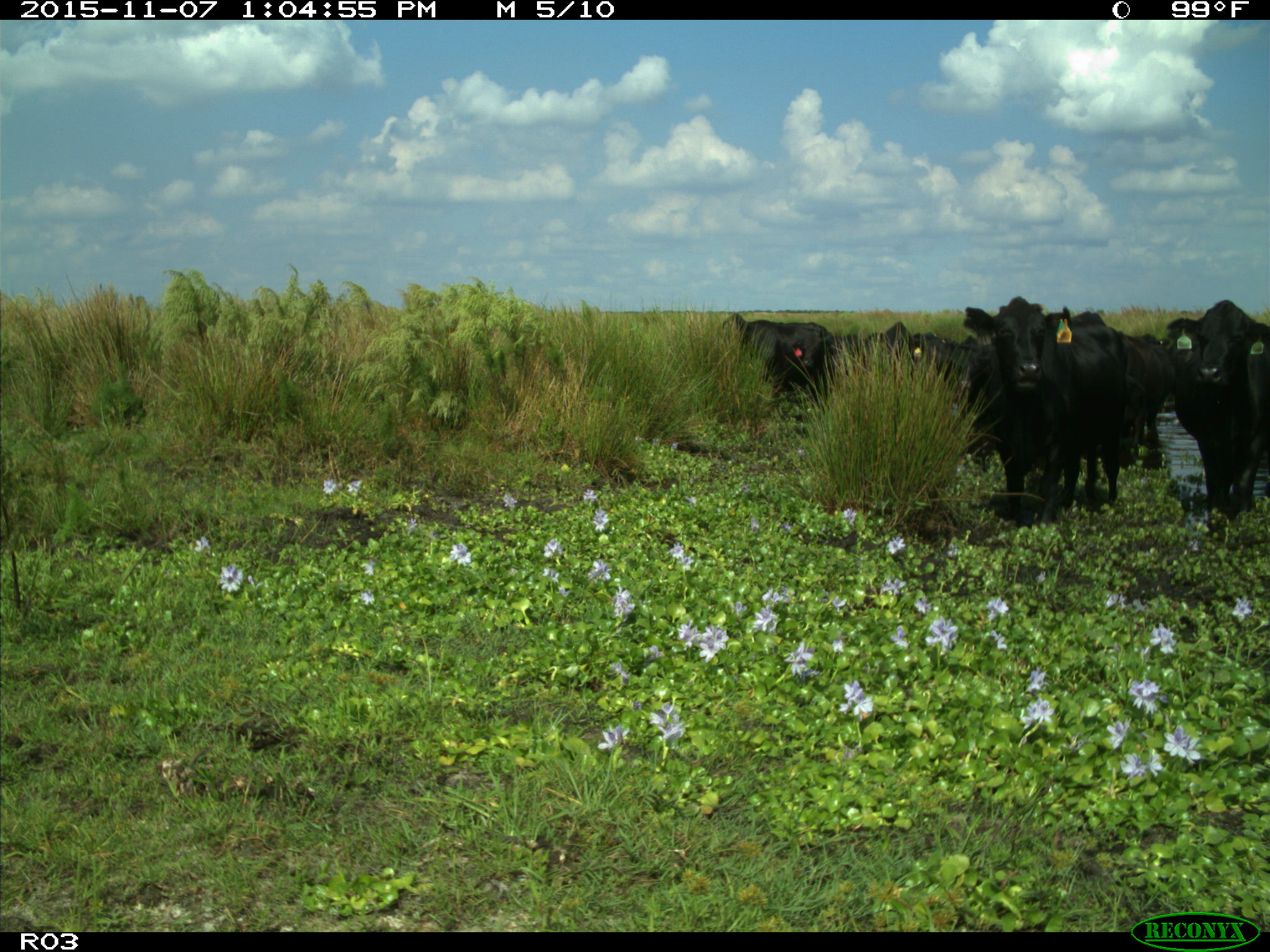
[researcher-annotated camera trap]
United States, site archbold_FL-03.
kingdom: Animalia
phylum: Chordata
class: Mammalia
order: Artiodactyla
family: Bovidae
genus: Bos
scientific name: Bos taurus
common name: domestic cow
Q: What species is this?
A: Bos taurus (domestic cow).